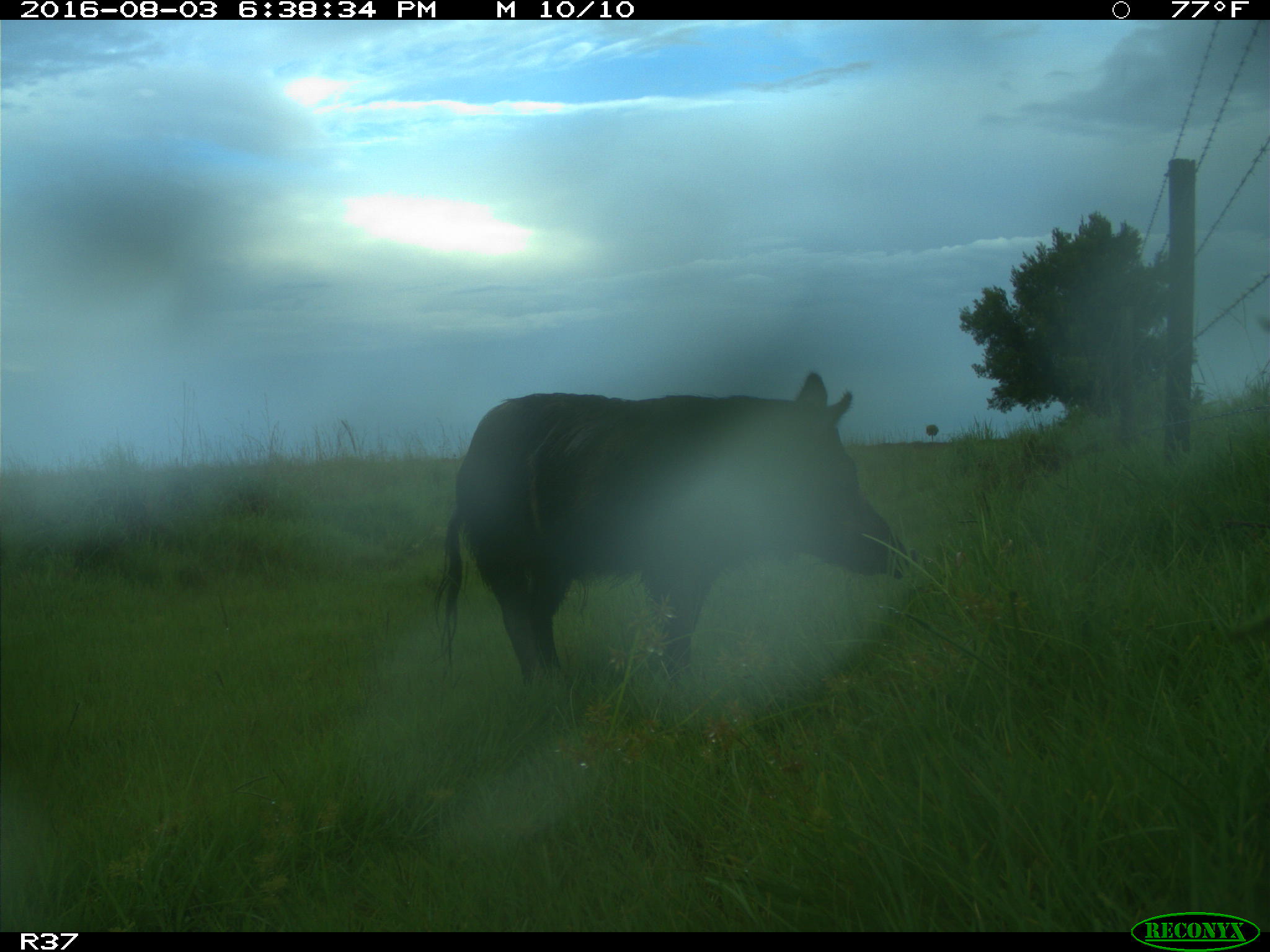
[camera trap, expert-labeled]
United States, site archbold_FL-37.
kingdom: Animalia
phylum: Chordata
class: Mammalia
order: Artiodactyla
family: Suidae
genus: Sus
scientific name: Sus scrofa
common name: wild boar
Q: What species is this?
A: Sus scrofa (wild boar).